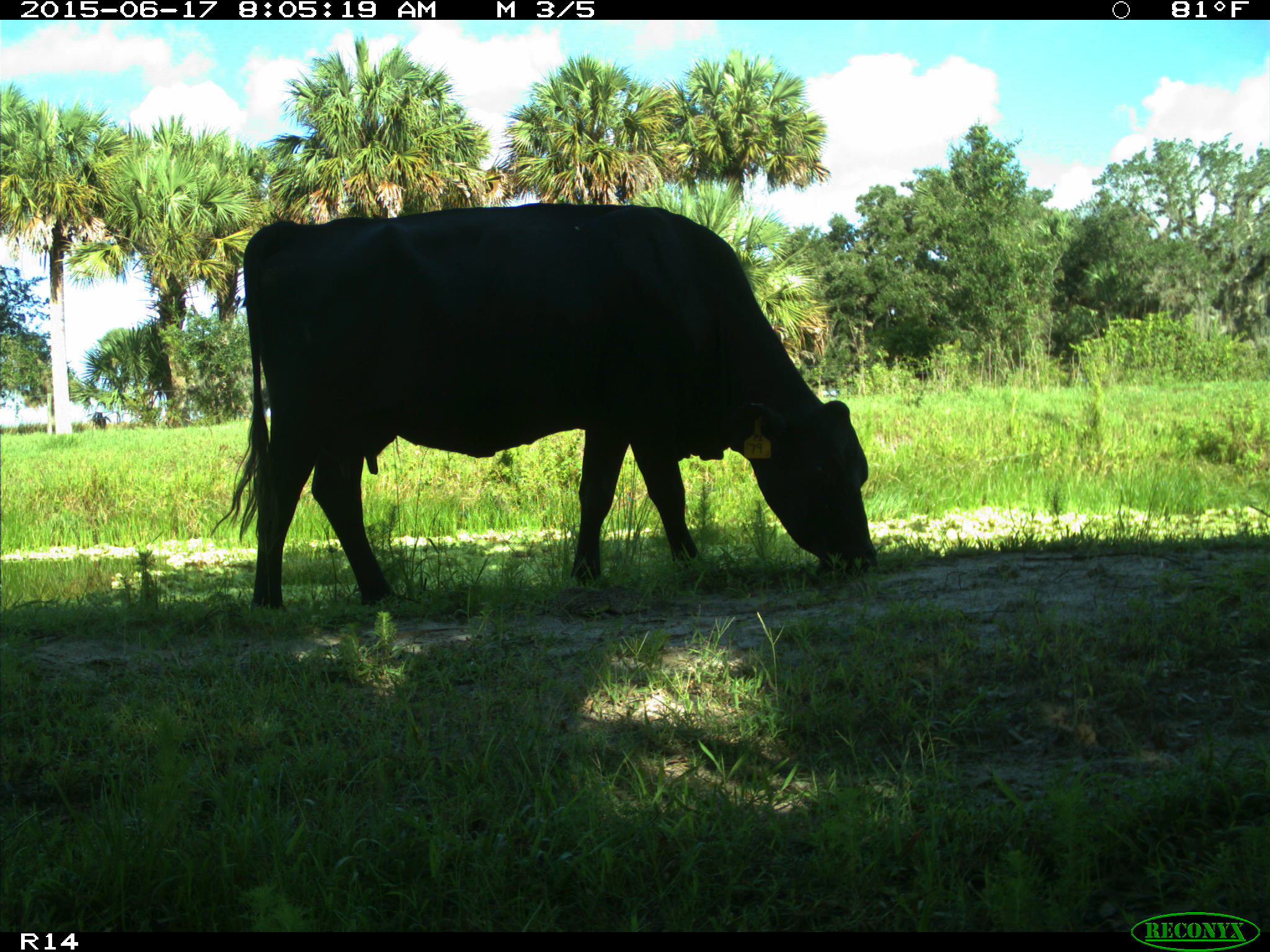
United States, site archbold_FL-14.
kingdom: Animalia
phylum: Chordata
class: Mammalia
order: Artiodactyla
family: Bovidae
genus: Bos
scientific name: Bos taurus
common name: domestic cow